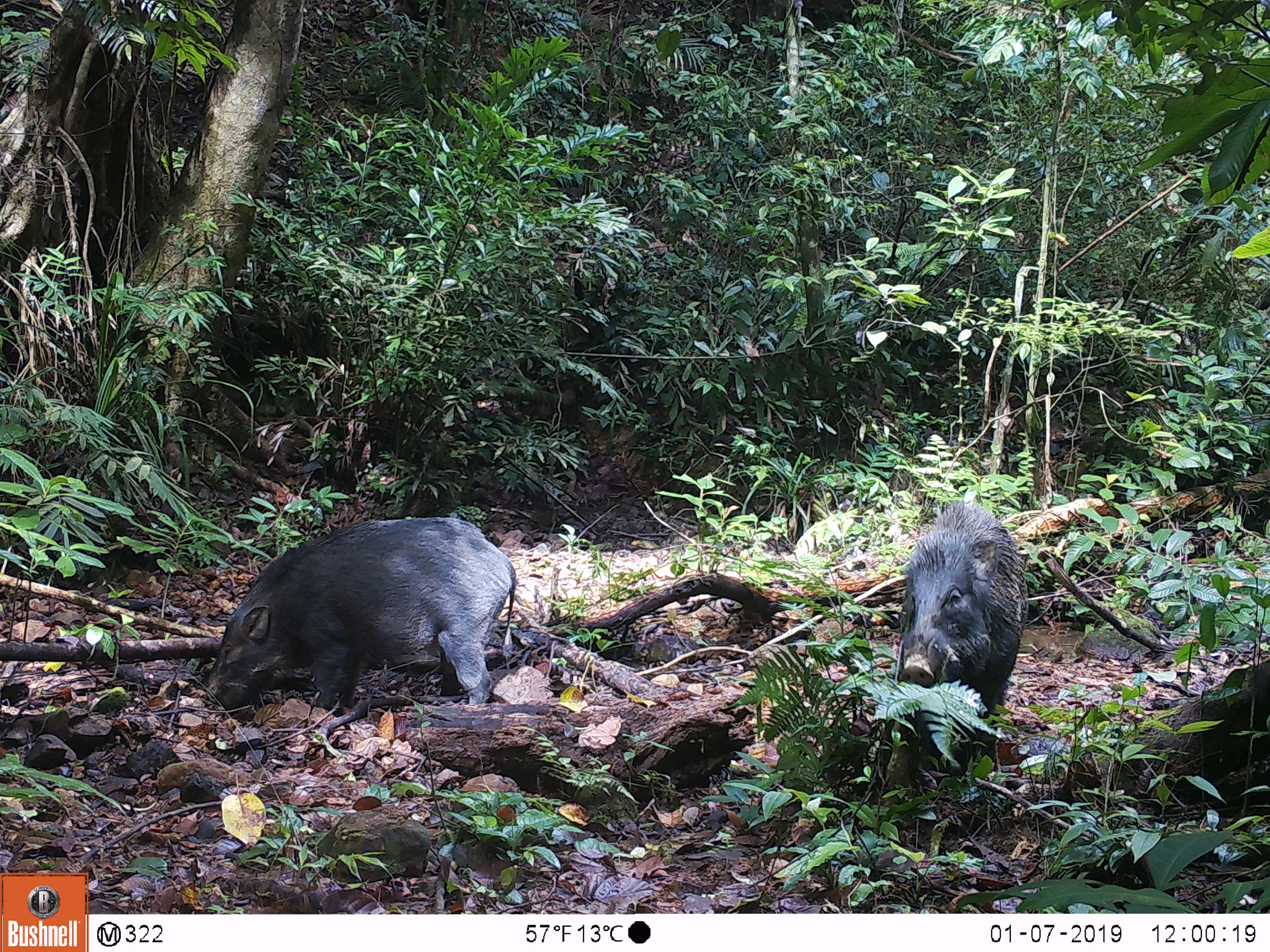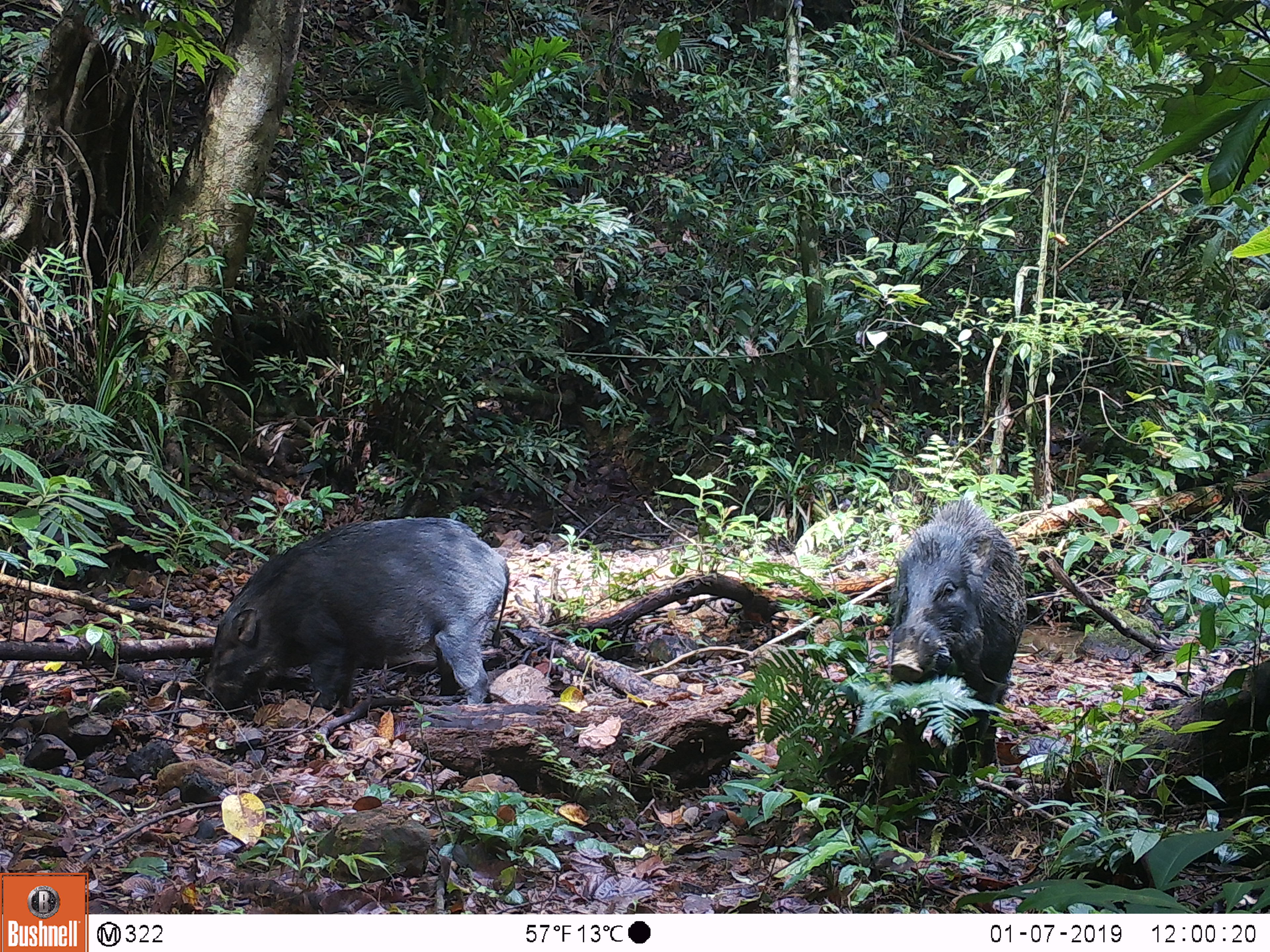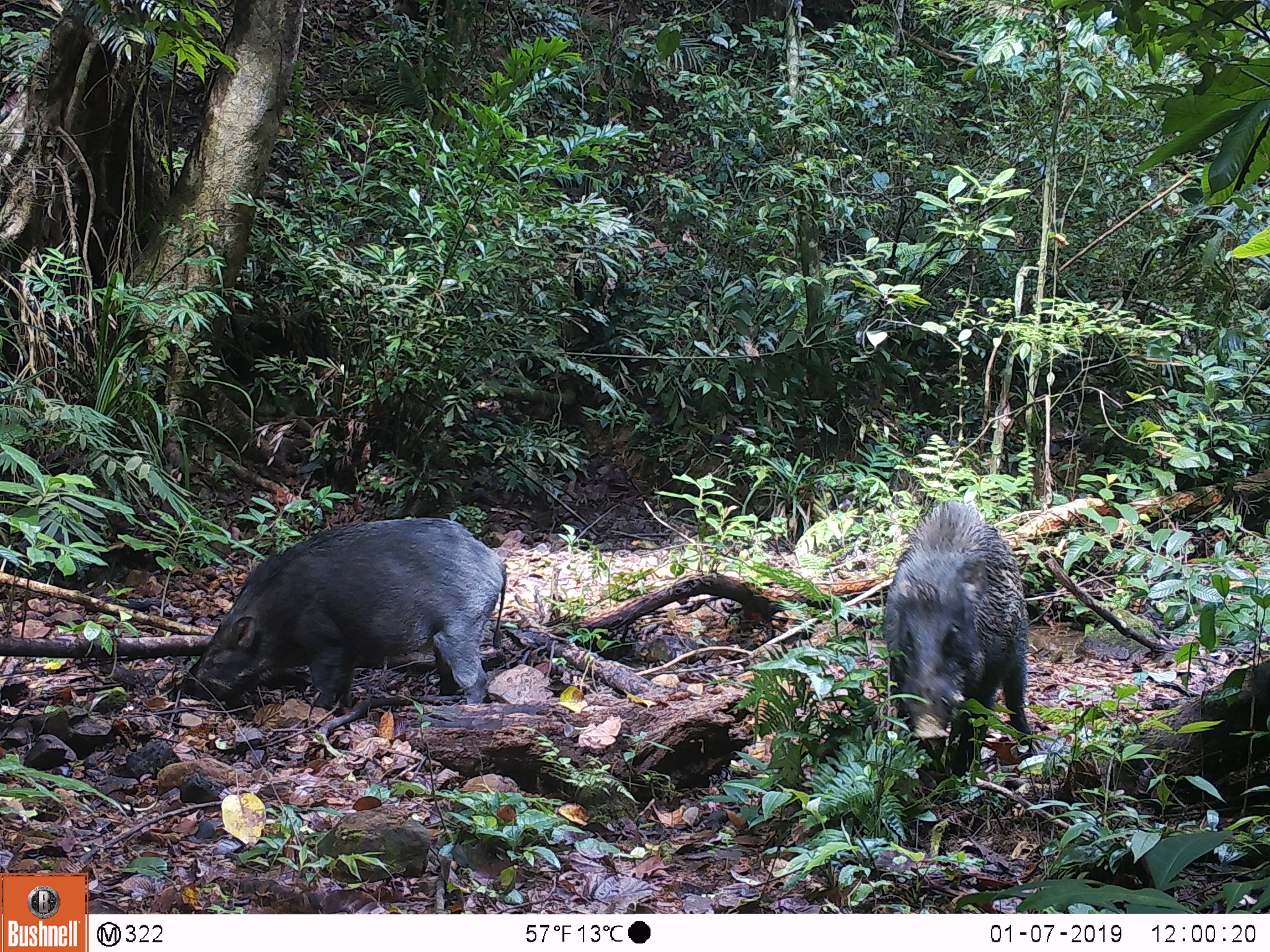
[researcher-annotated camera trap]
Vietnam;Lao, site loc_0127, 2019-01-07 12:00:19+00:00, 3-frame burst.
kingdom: Animalia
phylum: Chordata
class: Mammalia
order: Artiodactyla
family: Suidae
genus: Sus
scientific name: Sus scrofa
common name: eurasian wild pig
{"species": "eurasian wild pig (Sus scrofa)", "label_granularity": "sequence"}